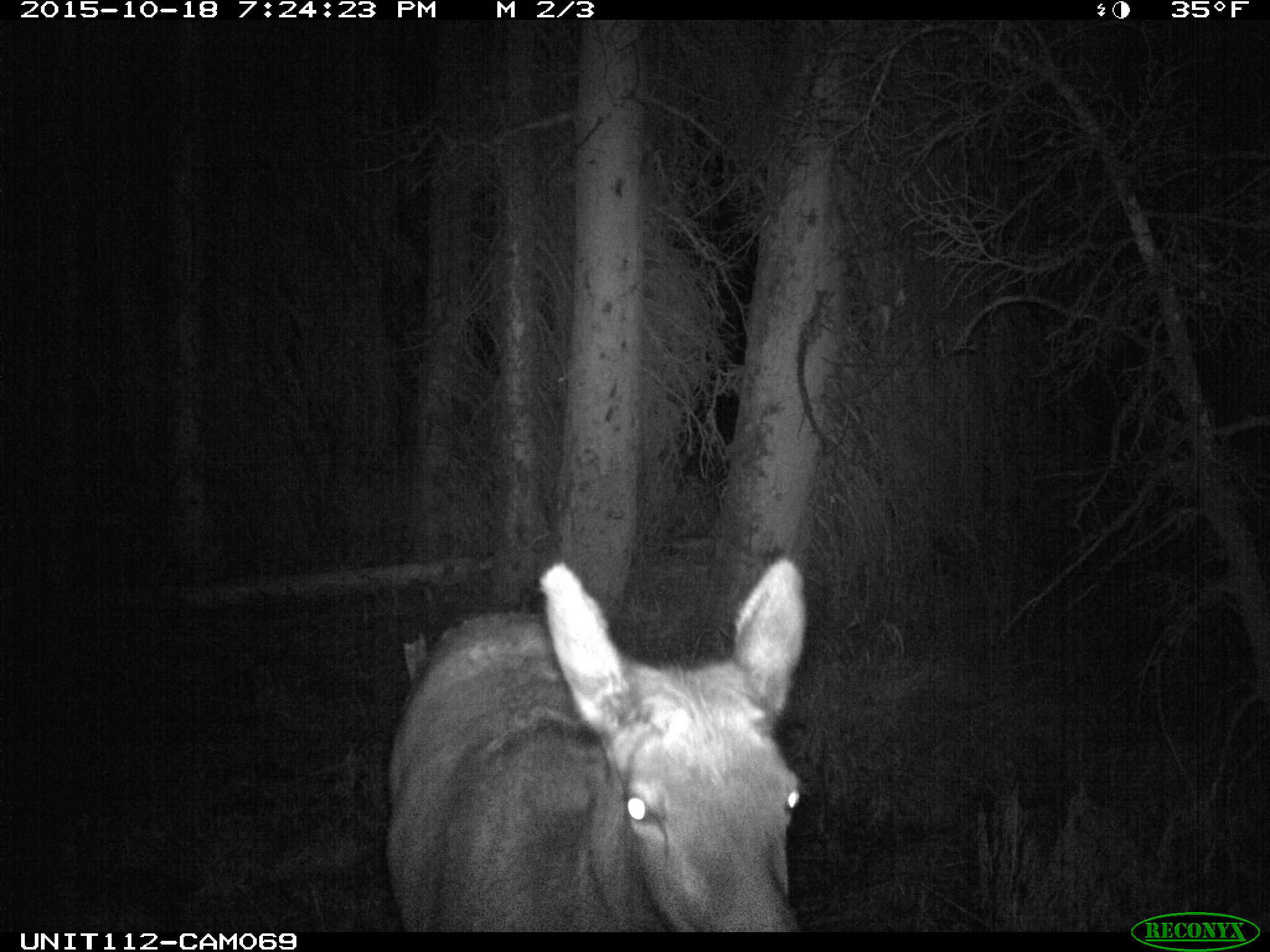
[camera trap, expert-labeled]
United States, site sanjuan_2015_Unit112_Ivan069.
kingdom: Animalia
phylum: Chordata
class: Mammalia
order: Artiodactyla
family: Cervidae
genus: Cervus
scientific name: Cervus elaphus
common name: red deer